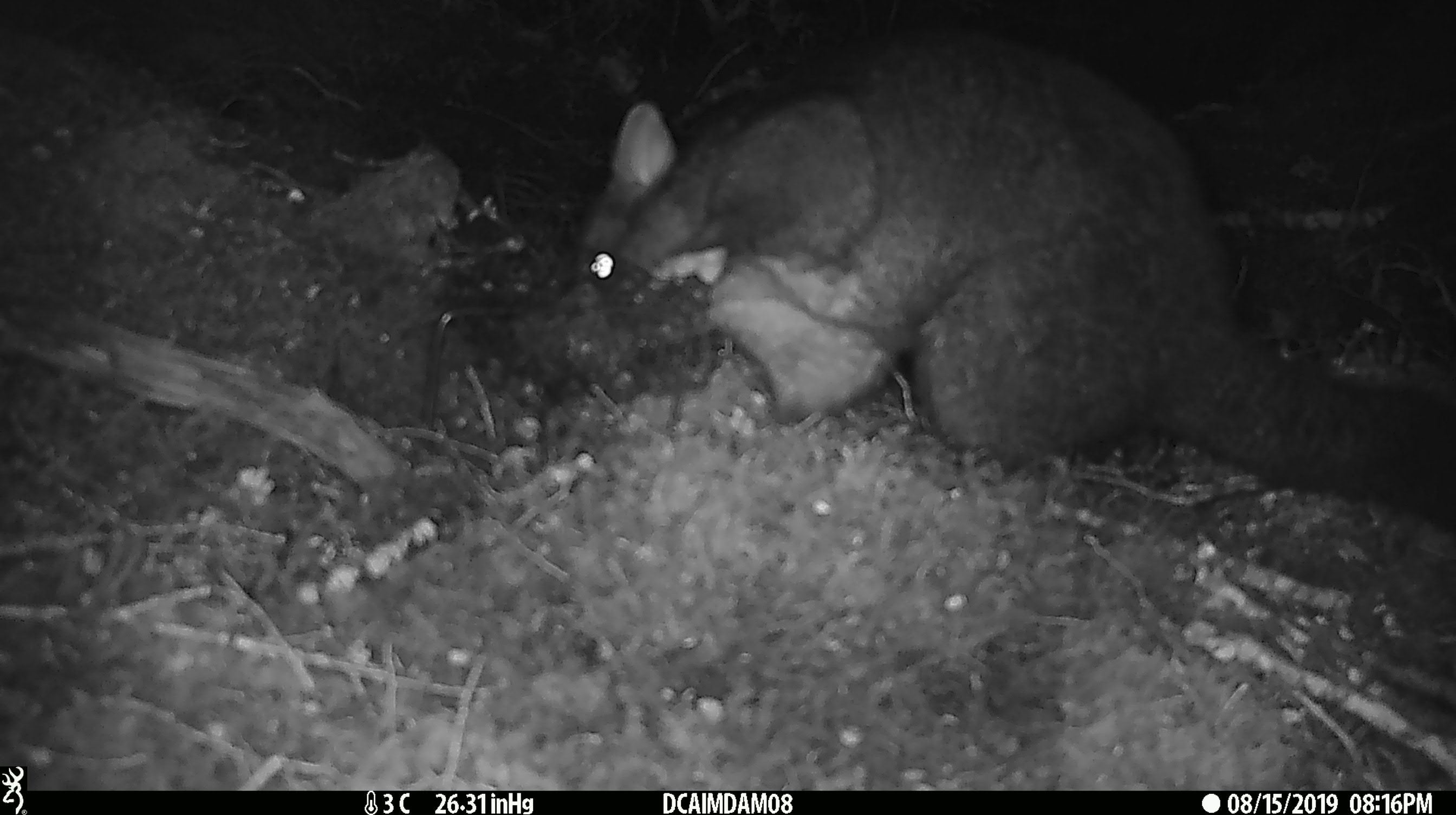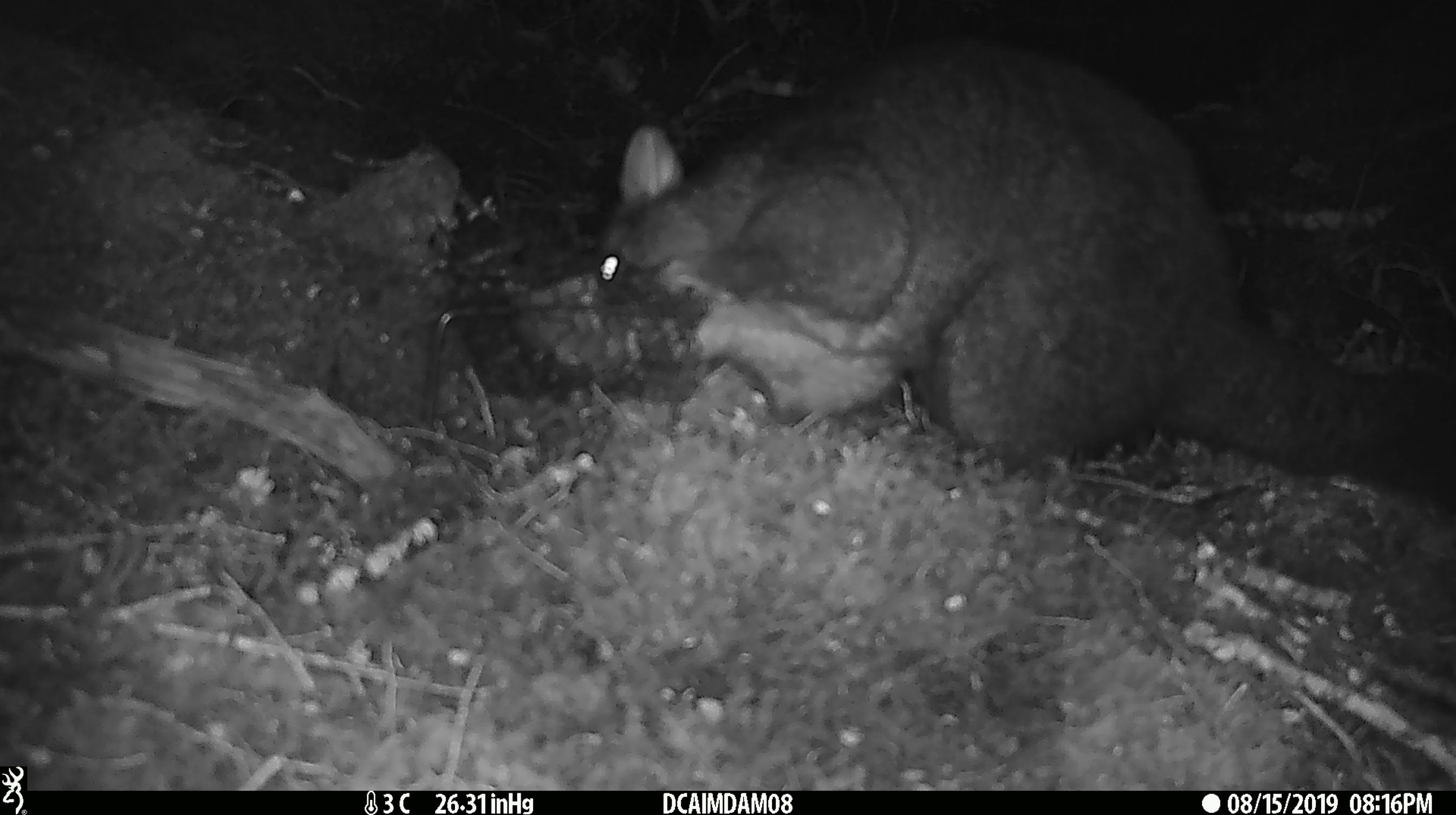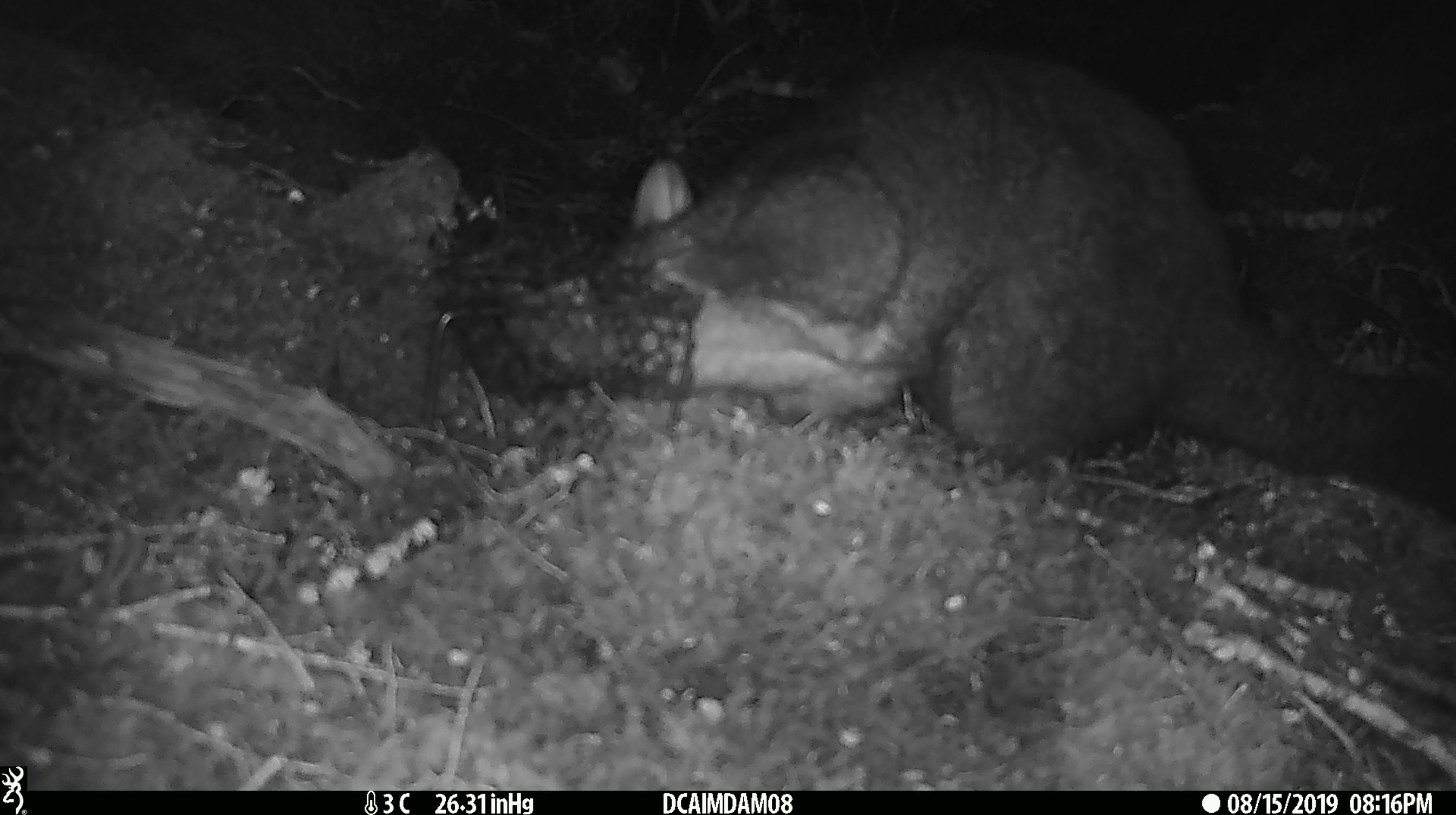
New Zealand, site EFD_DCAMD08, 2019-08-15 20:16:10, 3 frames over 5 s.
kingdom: Animalia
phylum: Chordata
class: Mammalia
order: Diprotodontia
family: Phalangeridae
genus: Trichosurus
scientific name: Trichosurus vulpecula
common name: common brushtail possum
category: possum